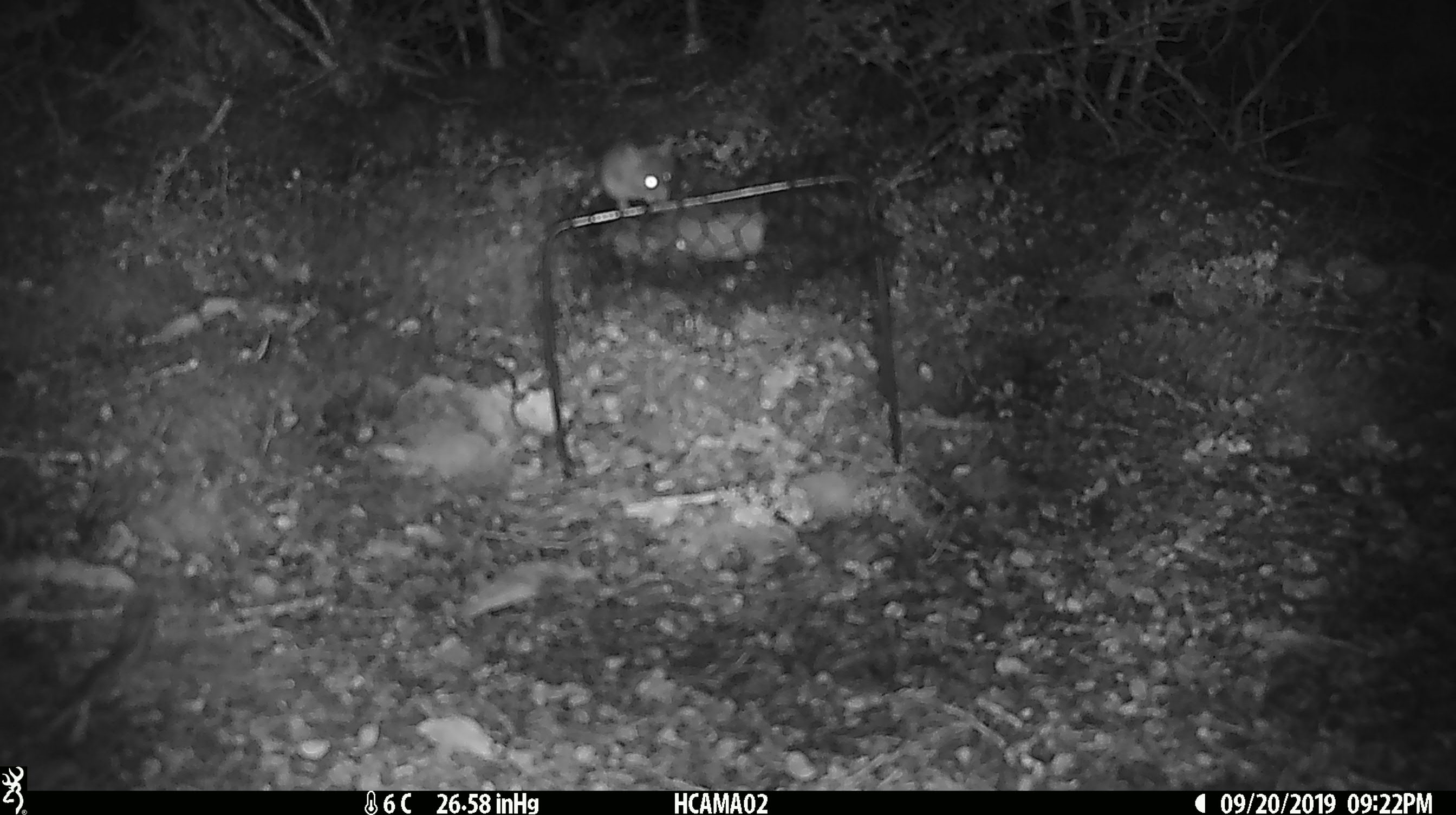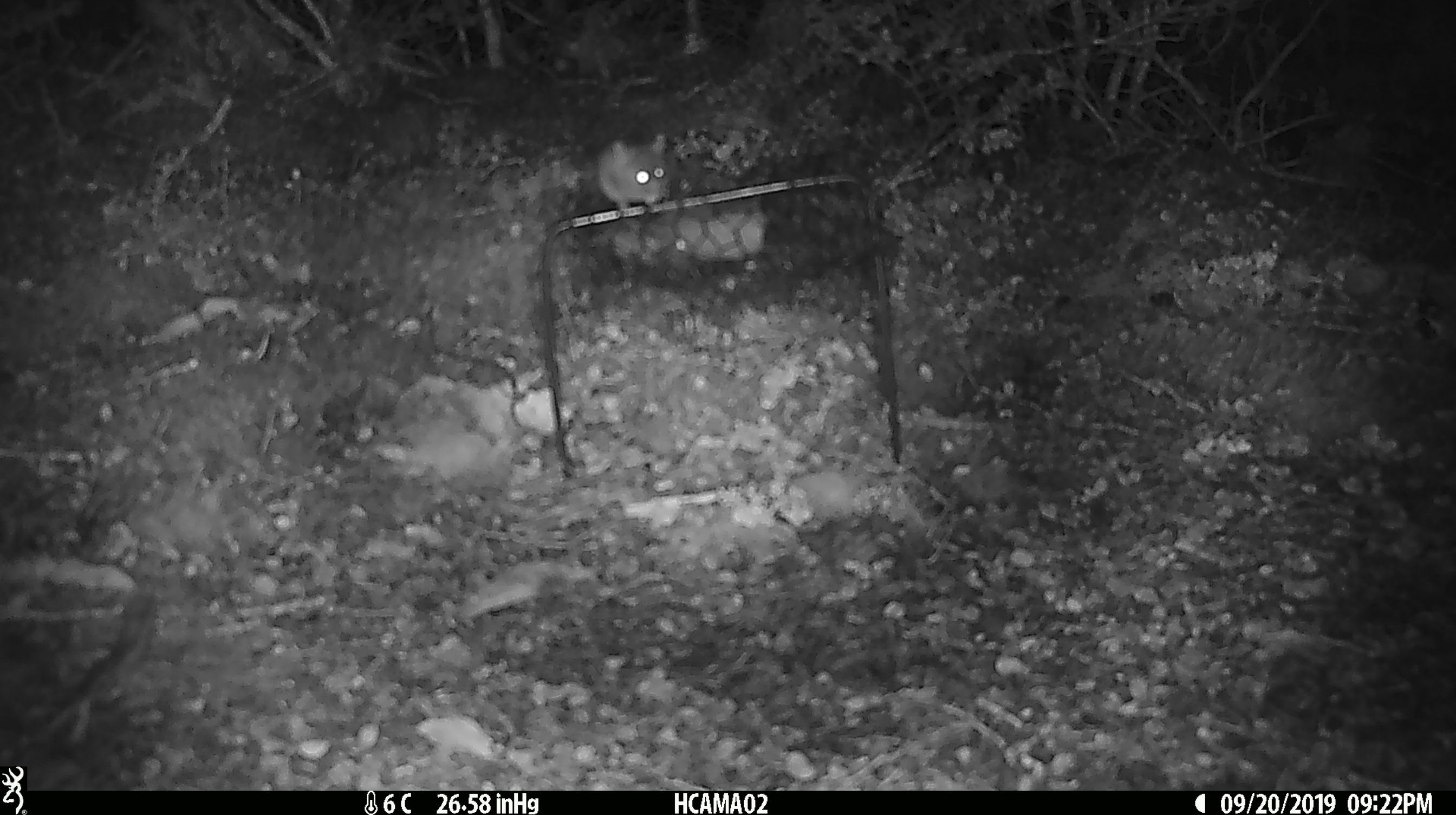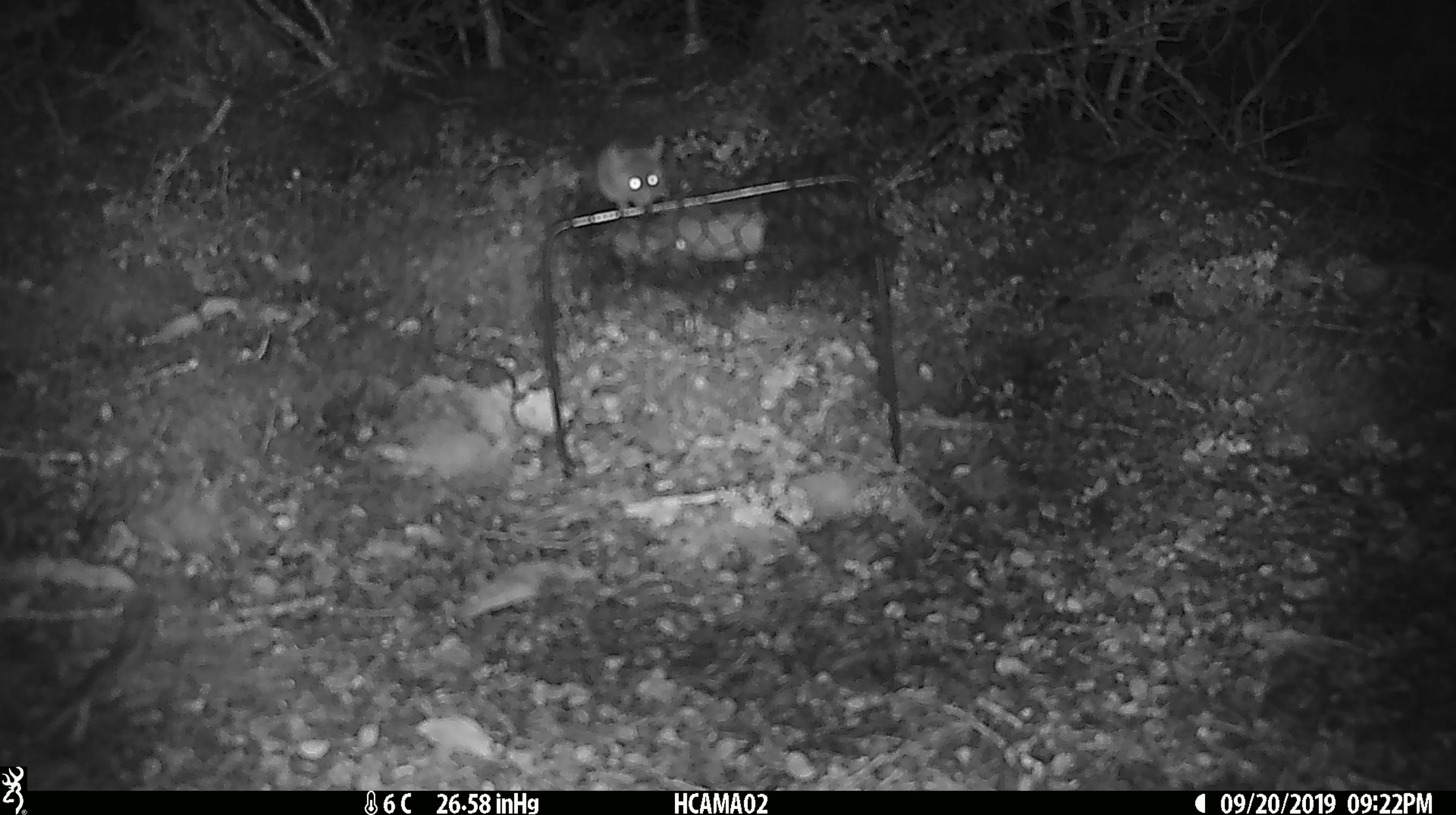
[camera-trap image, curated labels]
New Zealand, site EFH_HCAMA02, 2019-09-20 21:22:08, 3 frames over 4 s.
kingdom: Animalia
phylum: Chordata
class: Mammalia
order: Rodentia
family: Muridae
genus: Mus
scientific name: Mus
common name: mouse